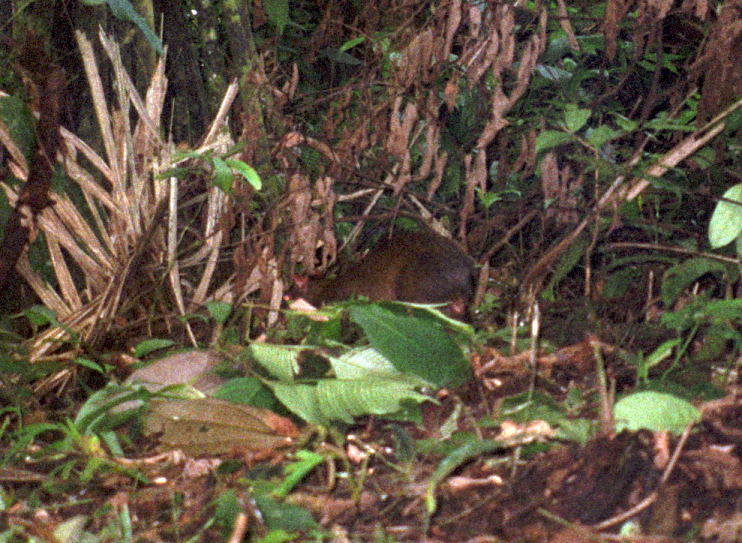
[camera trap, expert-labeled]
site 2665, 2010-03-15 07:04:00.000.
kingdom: Animalia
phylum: Chordata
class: Mammalia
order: Rodentia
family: Dasyproctidae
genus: Dasyprocta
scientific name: Dasyprocta punctata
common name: central american agouti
Dasyprocta punctata (central american agouti).